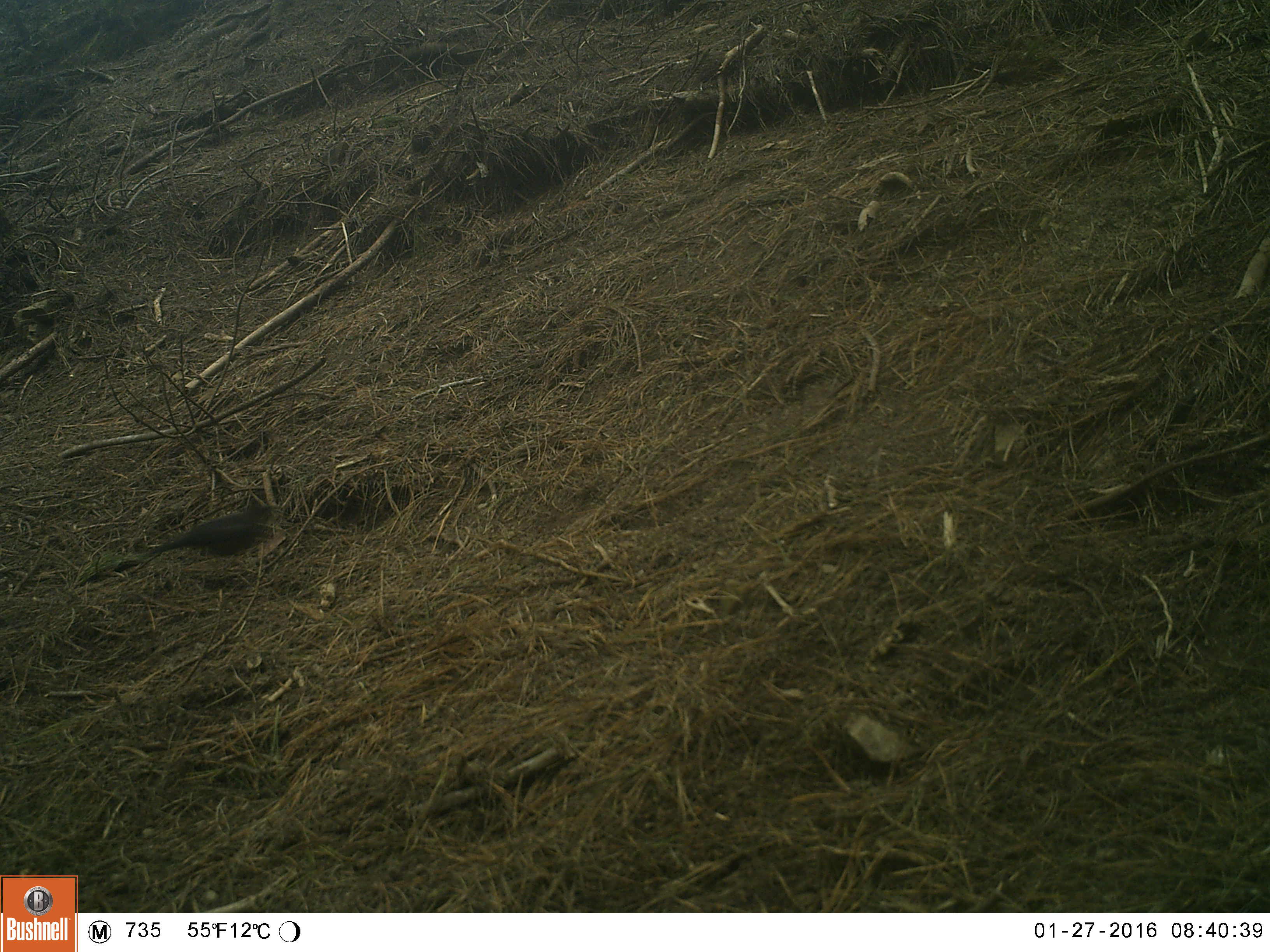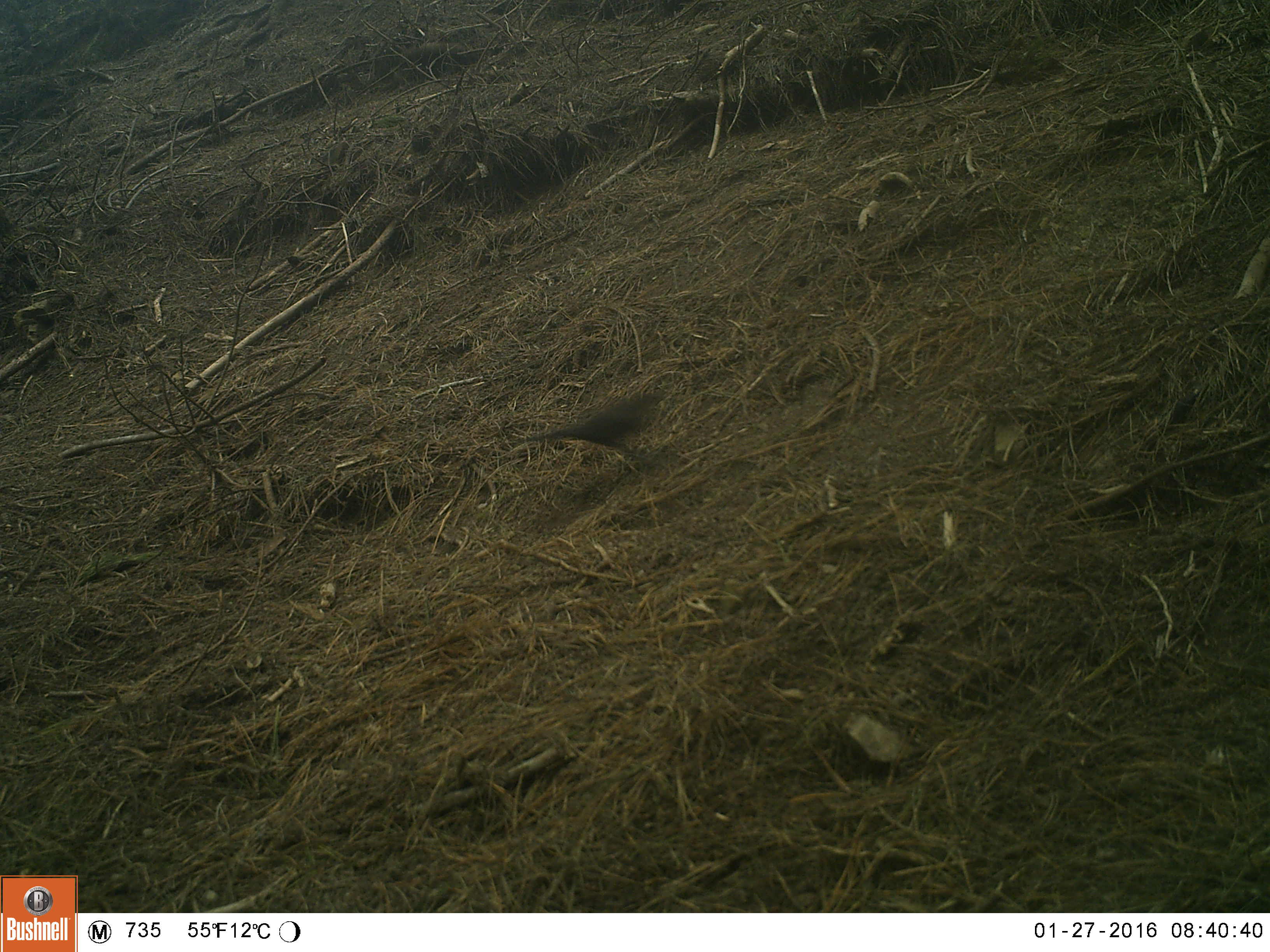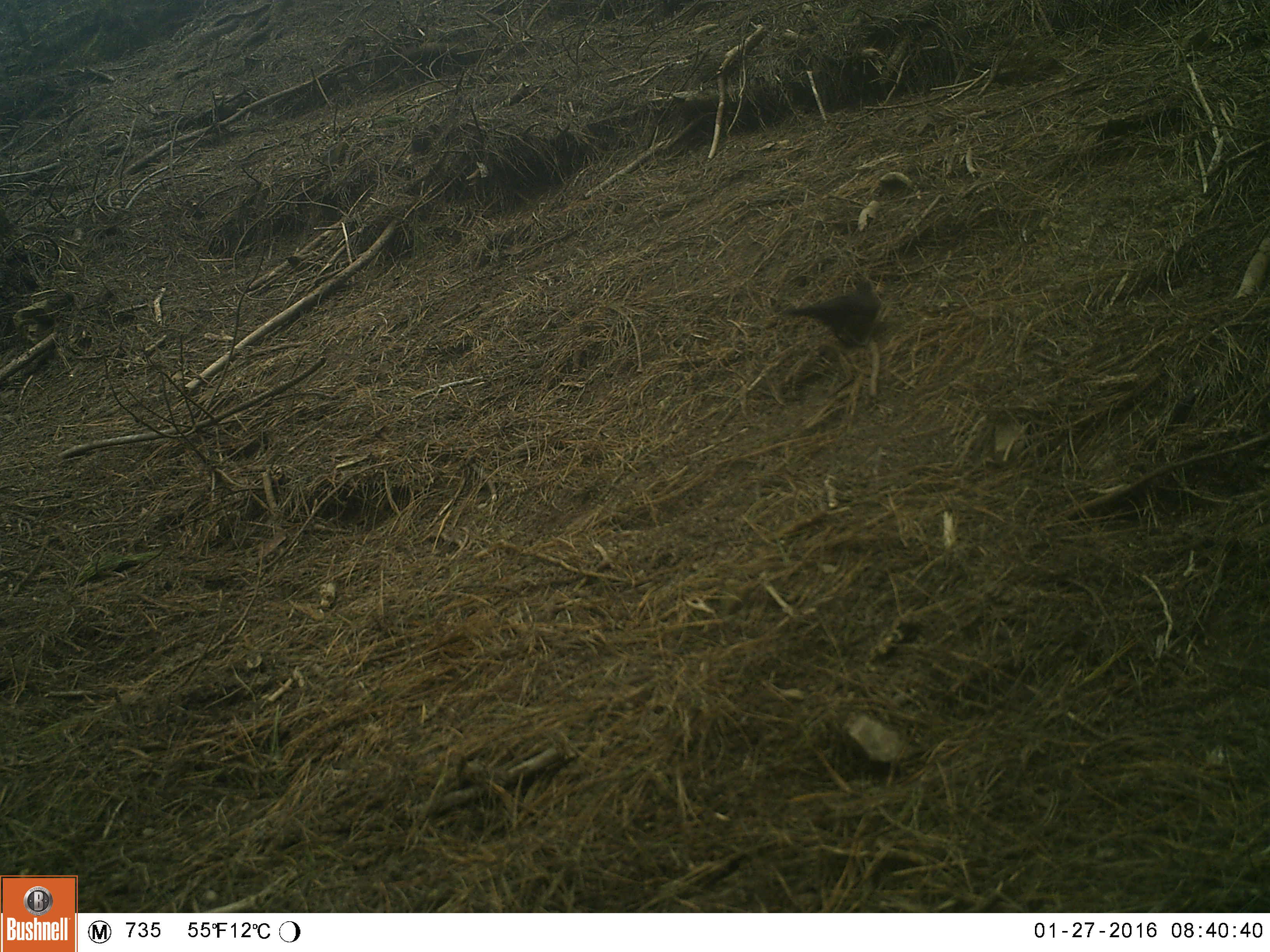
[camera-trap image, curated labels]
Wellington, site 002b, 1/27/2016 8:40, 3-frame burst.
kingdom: Animalia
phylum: Chordata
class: Aves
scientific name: Aves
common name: bird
Bird (Aves).